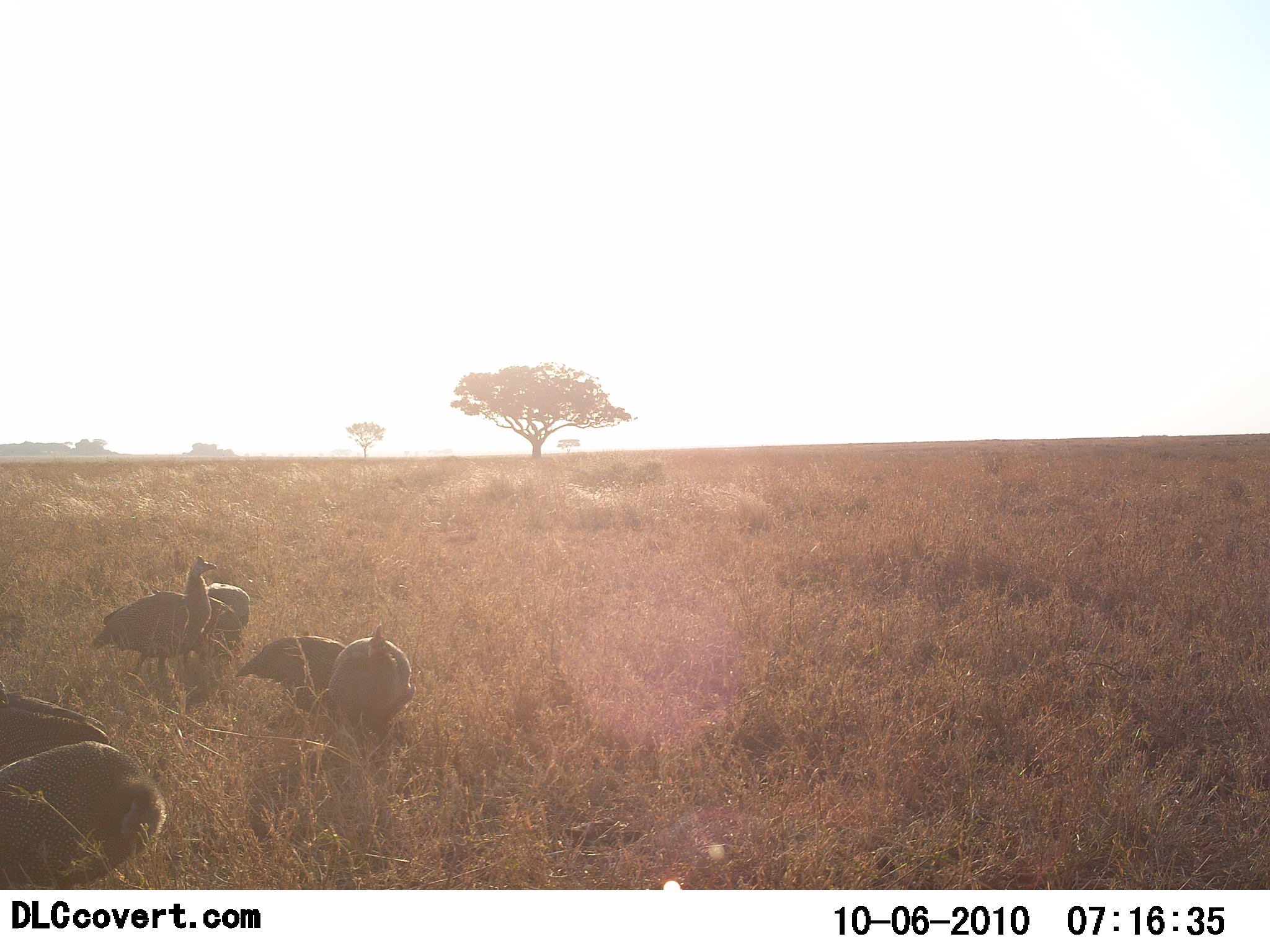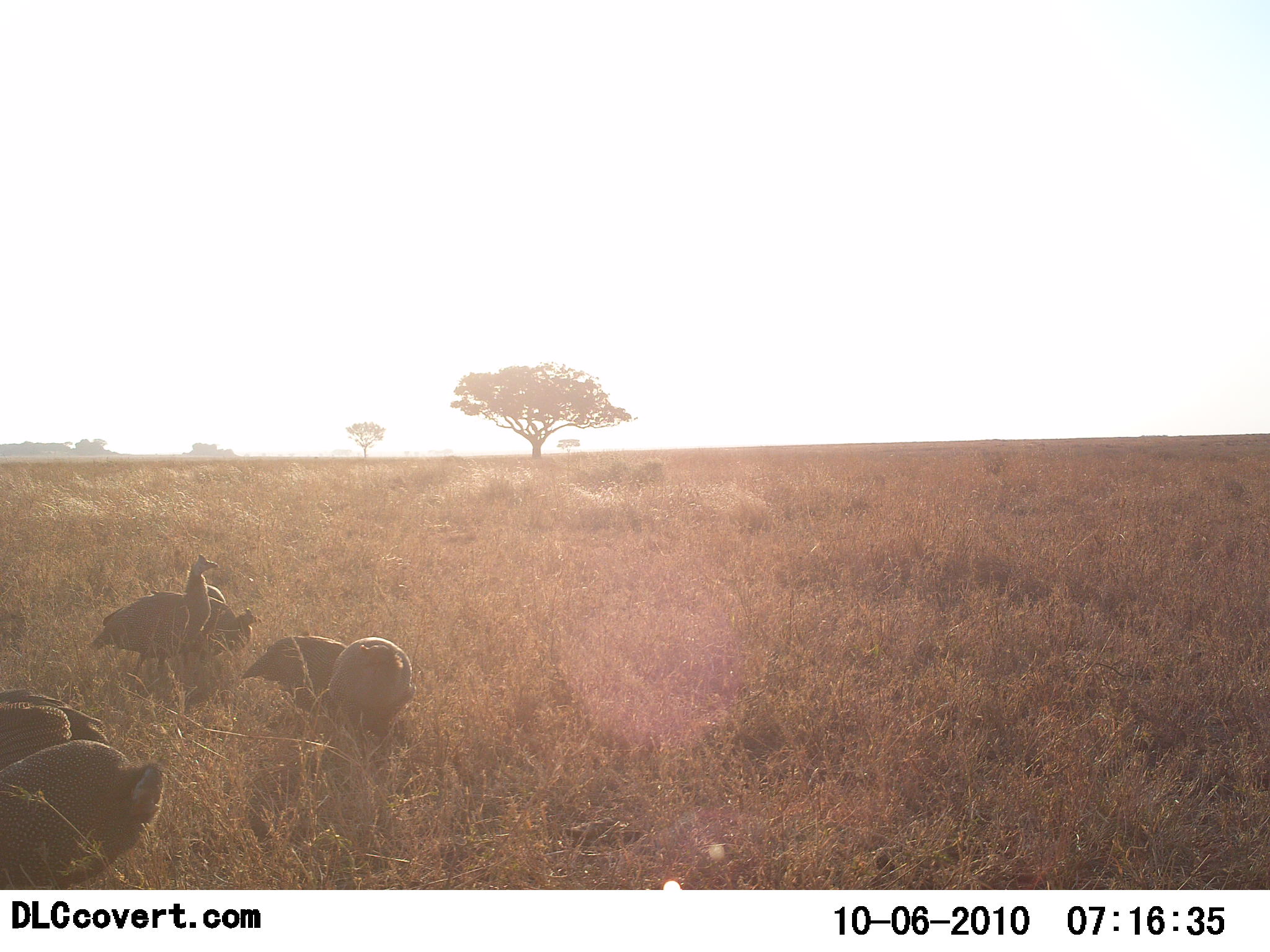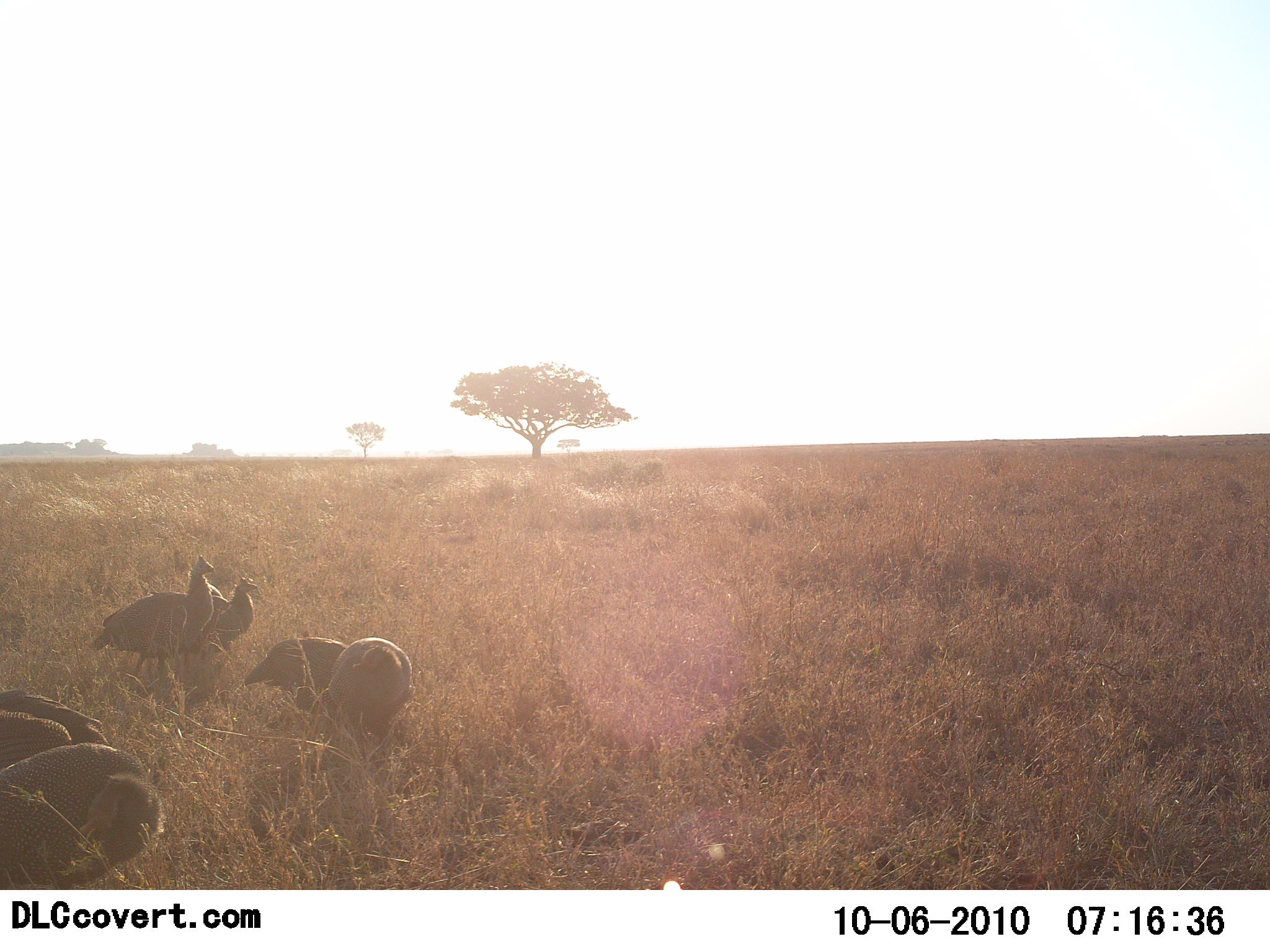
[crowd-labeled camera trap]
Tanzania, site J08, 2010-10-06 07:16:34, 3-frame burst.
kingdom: Animalia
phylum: Chordata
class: Aves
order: Galliformes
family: Numididae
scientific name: Numididae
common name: guinea fowl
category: guineafowl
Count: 7.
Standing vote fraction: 69%.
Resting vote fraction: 8%.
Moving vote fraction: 0%.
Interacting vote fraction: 0%.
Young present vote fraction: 0%.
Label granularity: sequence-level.